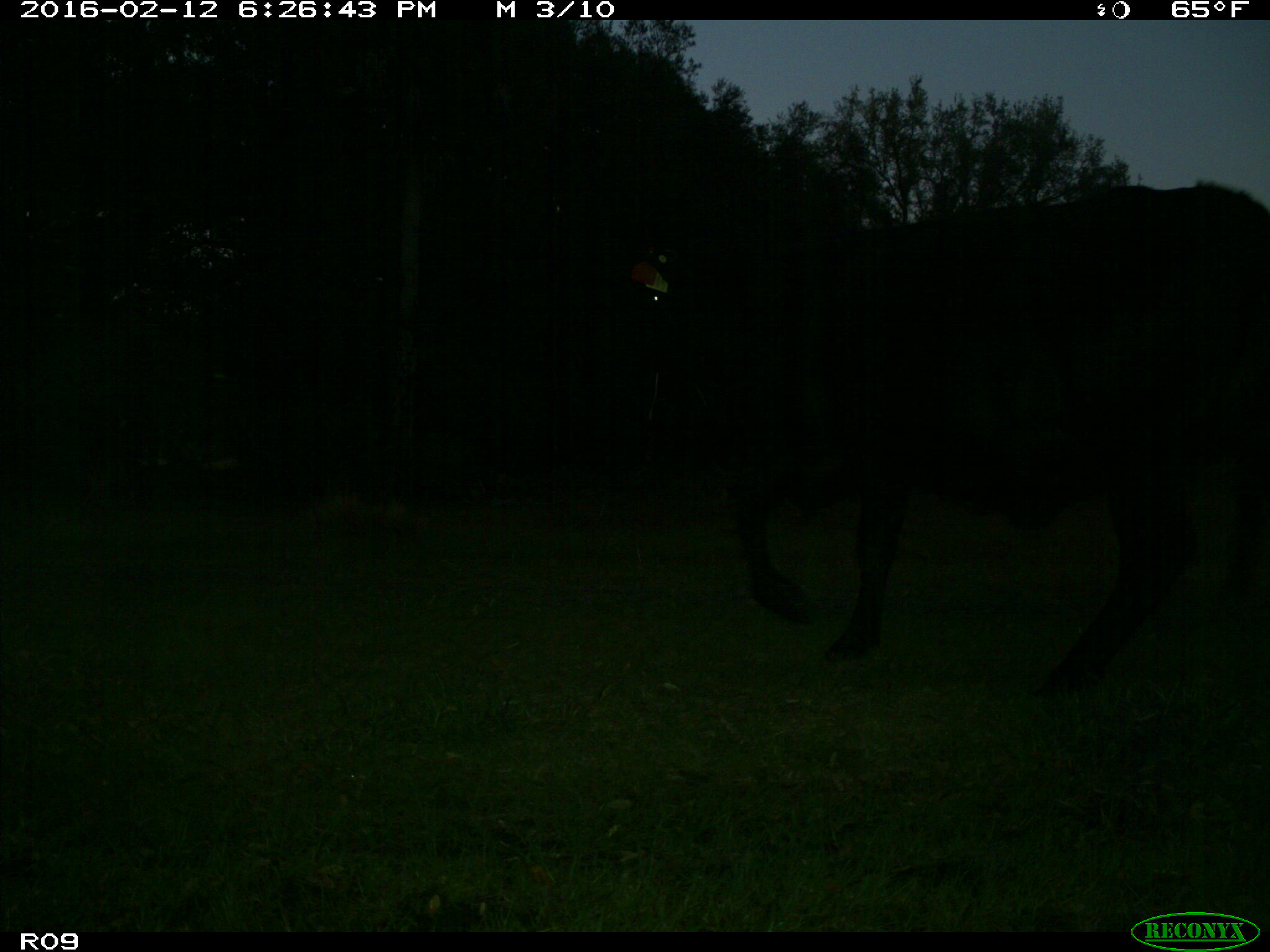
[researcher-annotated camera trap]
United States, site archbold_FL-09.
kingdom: Animalia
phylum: Chordata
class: Mammalia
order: Artiodactyla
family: Bovidae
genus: Bos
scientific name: Bos taurus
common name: domestic cow